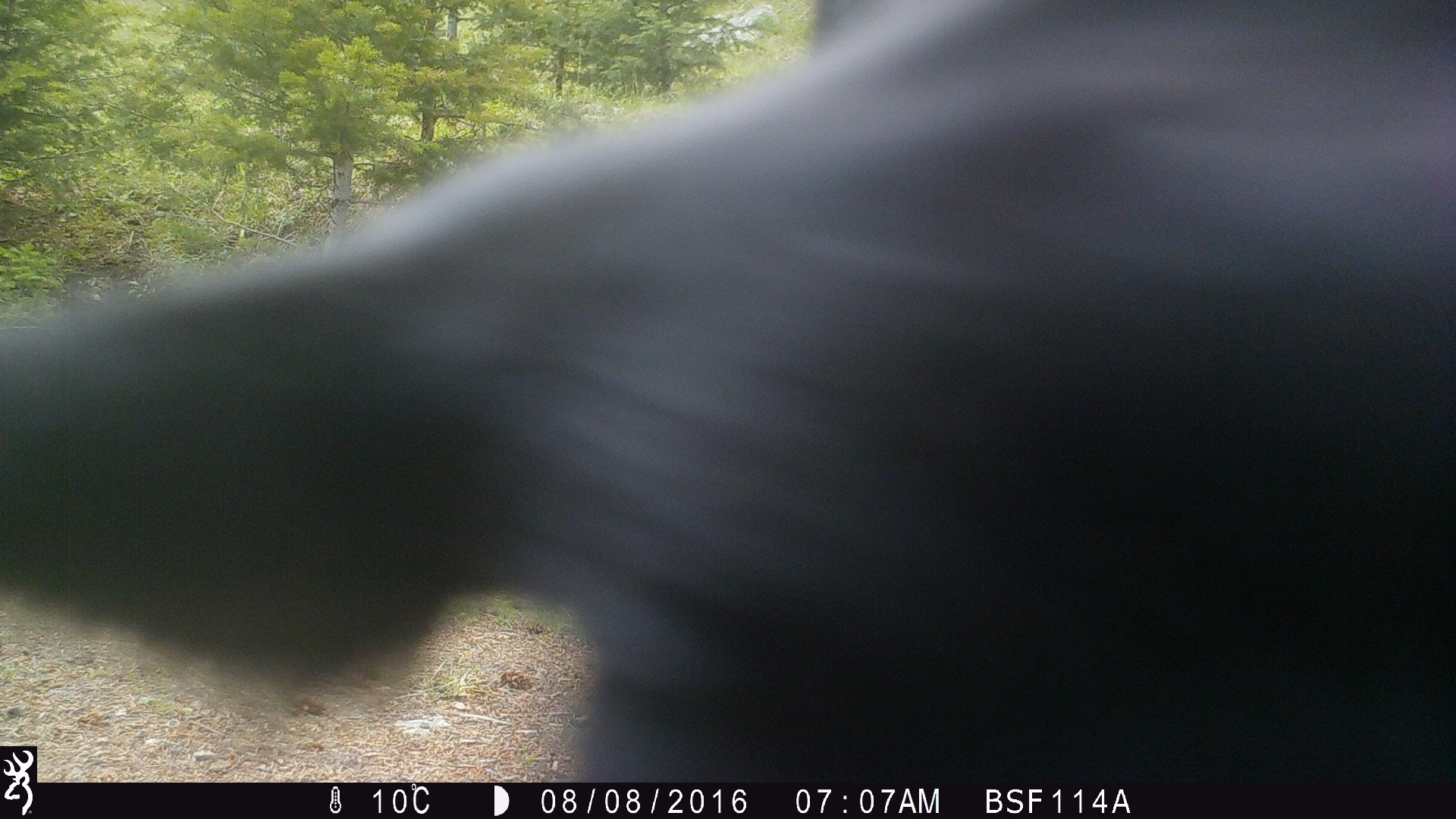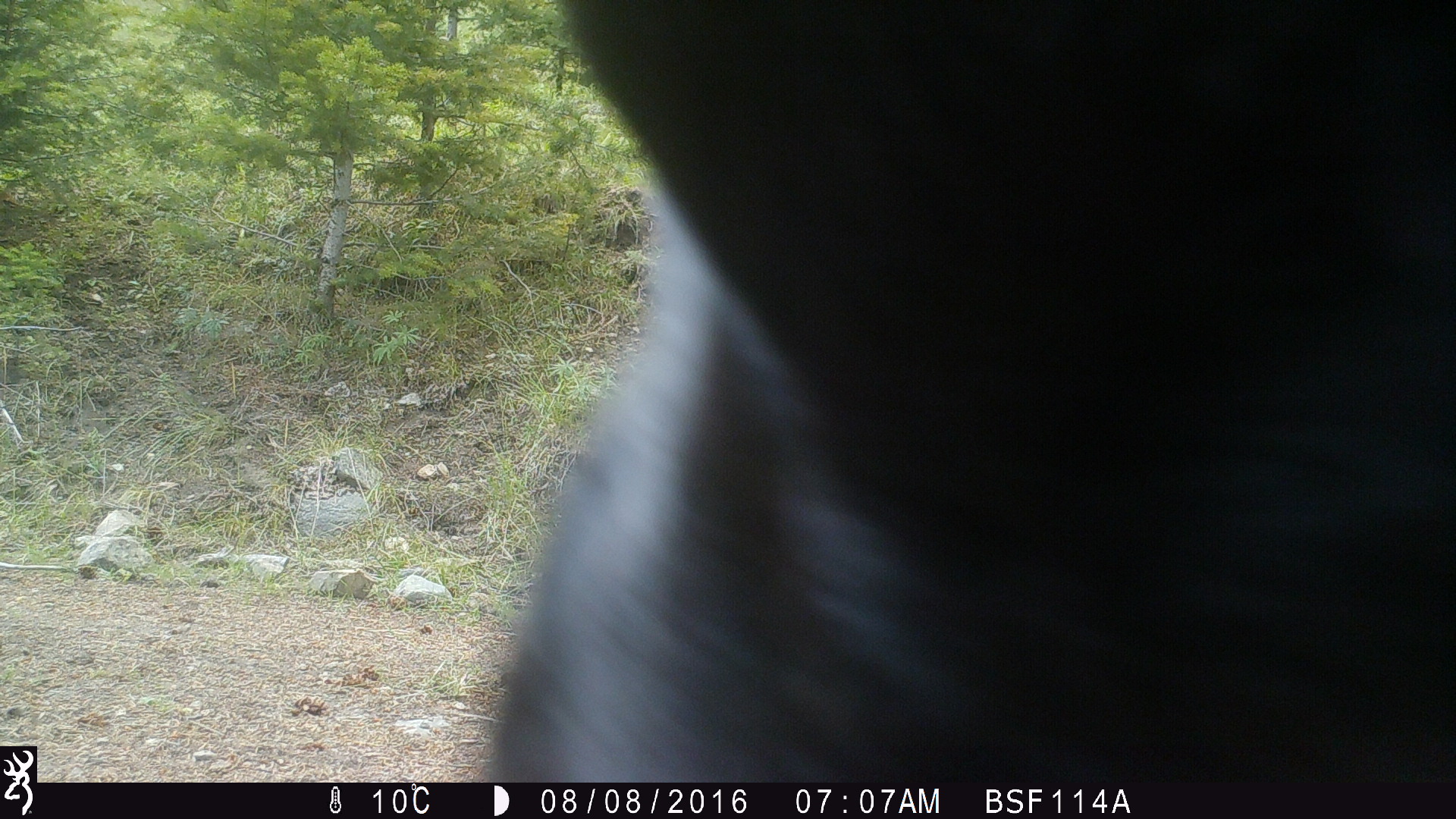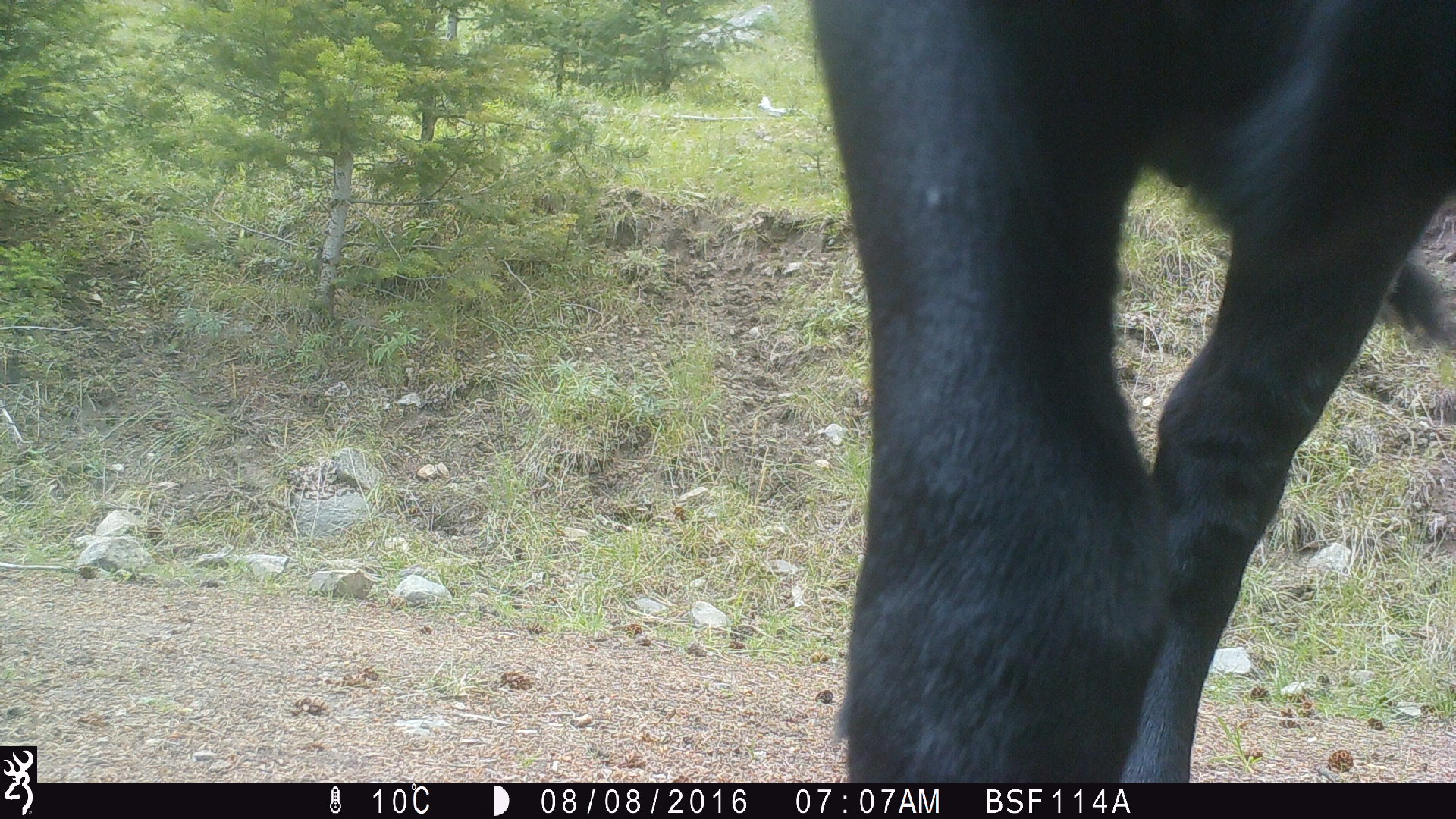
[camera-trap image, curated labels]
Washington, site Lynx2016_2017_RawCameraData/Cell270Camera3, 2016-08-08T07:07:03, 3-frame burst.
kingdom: Animalia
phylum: Chordata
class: Mammalia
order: Artiodactyla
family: Bovidae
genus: Bos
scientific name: Bos taurus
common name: domestic cattle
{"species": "domestic cattle (Bos taurus)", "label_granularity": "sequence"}